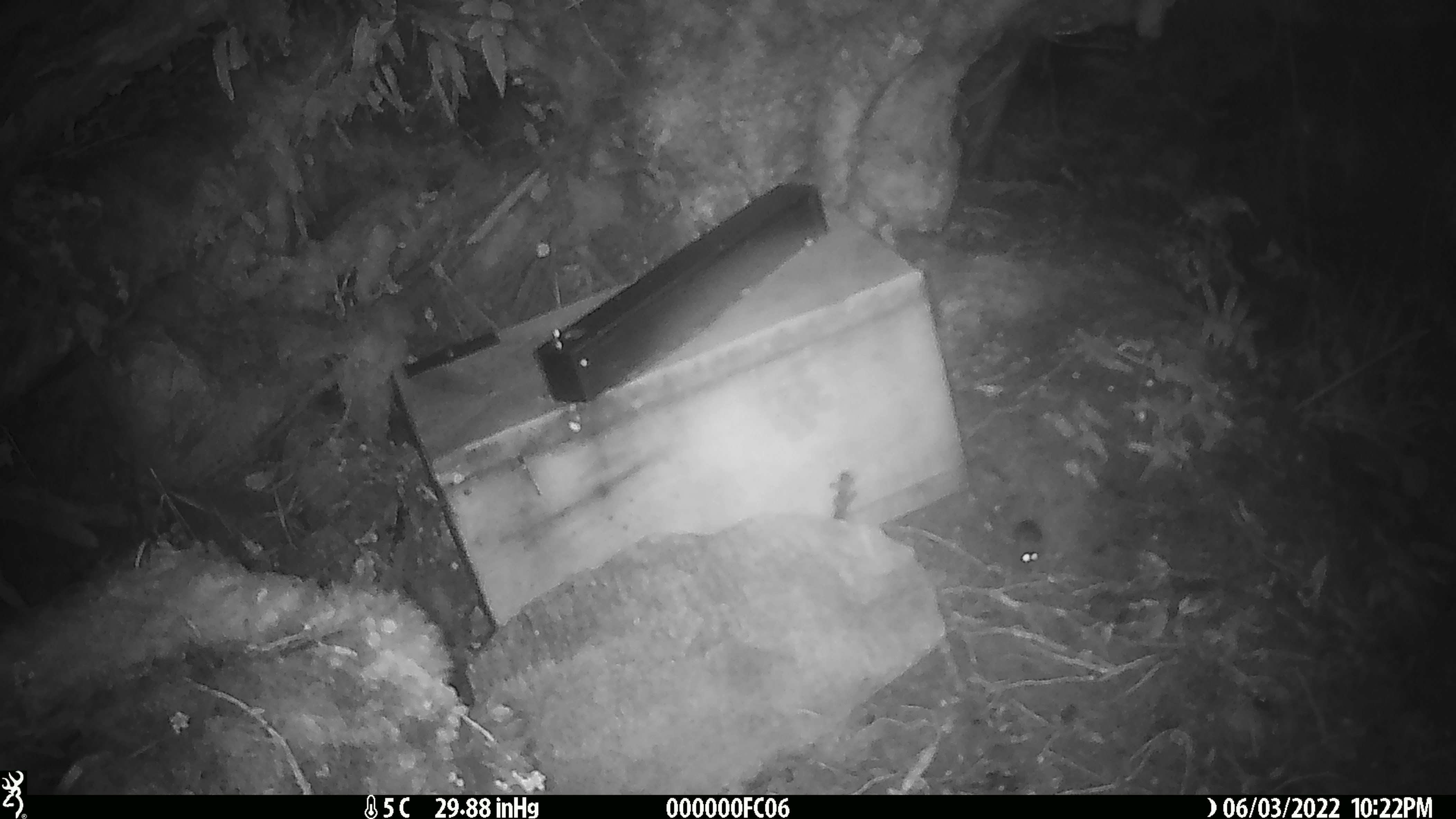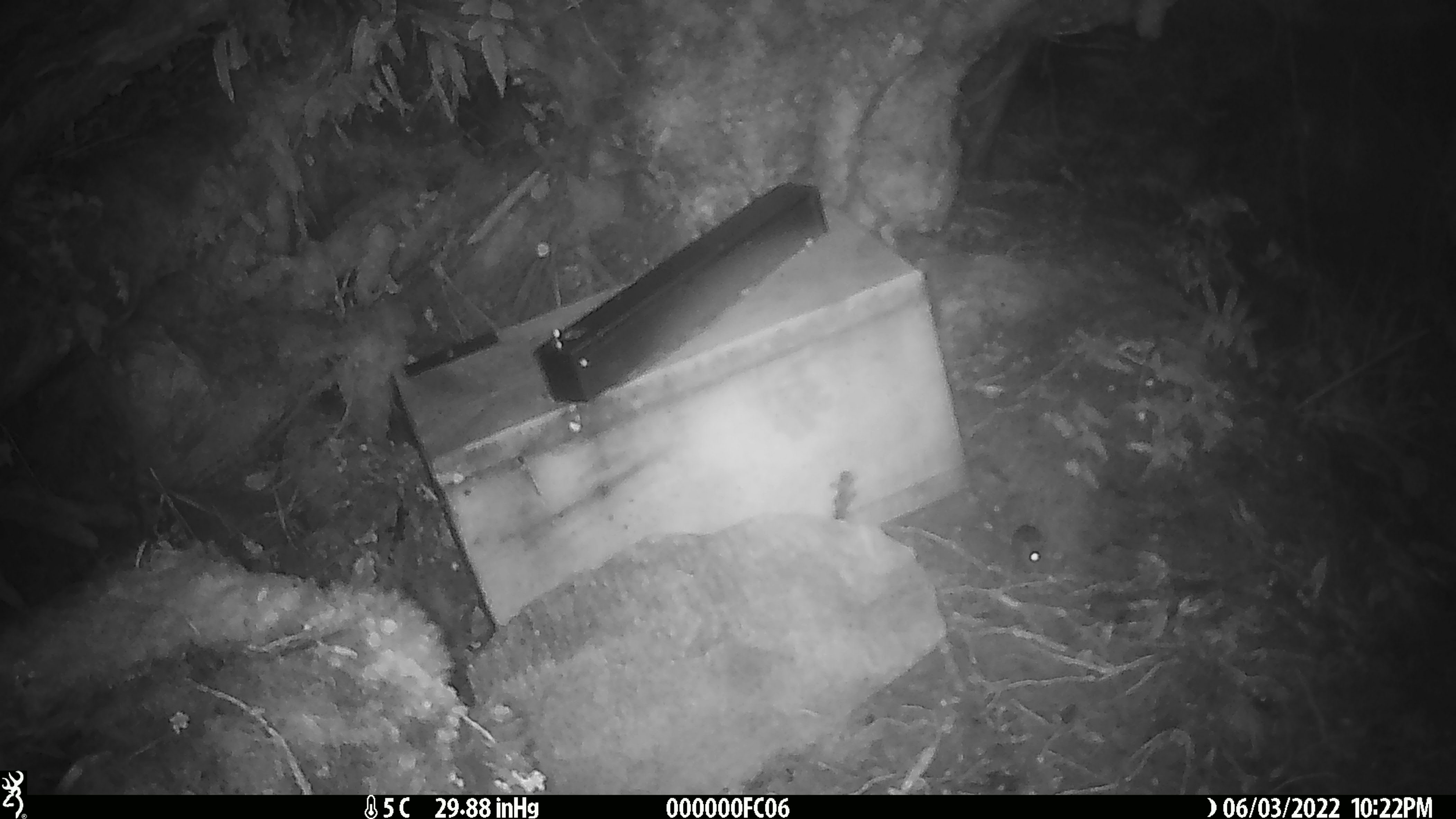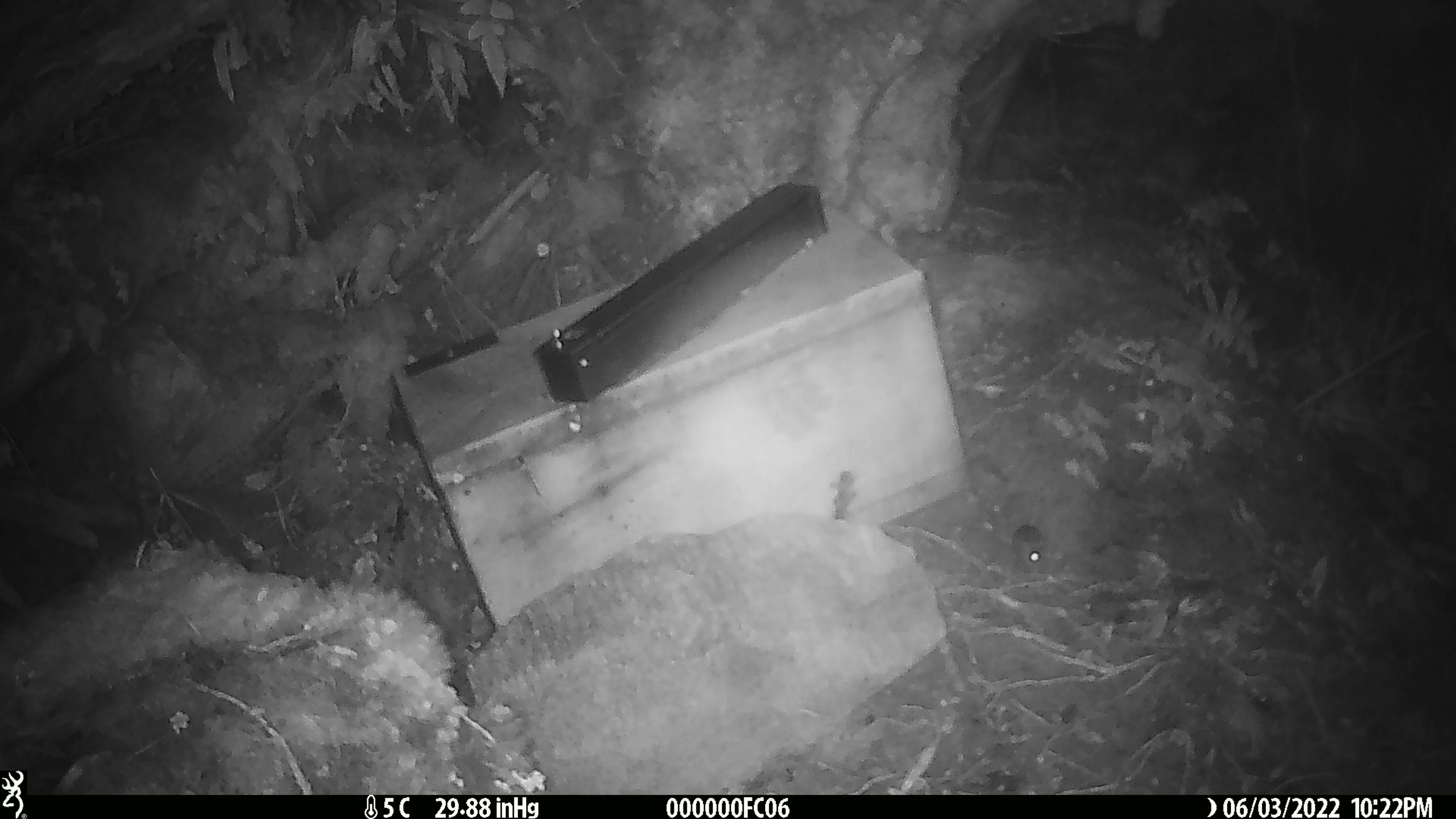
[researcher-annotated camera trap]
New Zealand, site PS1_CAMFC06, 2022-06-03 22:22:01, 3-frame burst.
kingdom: Animalia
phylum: Chordata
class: Mammalia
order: Rodentia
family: Muridae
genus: Mus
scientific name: Mus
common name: mouse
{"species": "mouse (Mus)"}